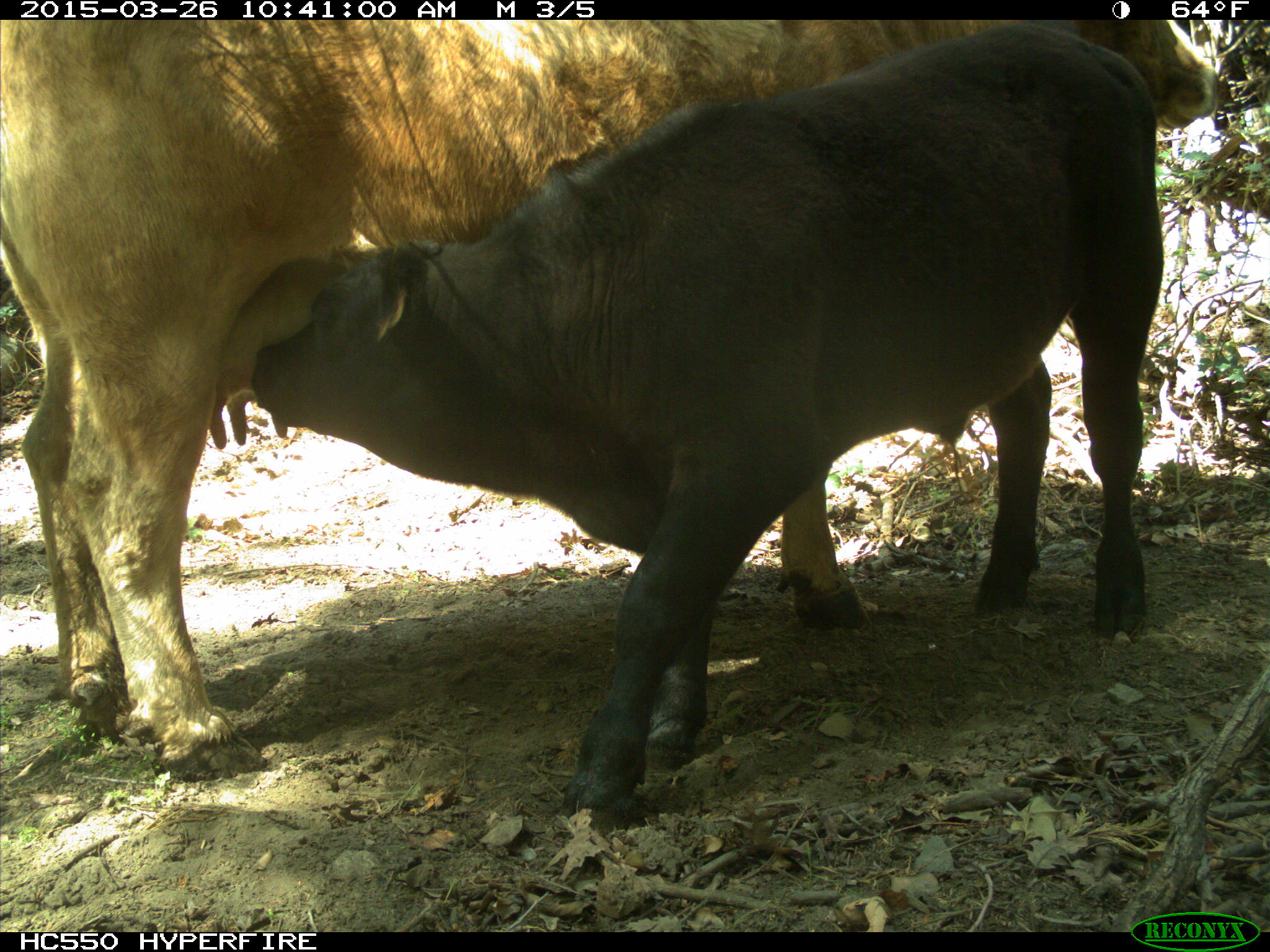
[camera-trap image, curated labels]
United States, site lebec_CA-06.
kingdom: Animalia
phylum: Chordata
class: Mammalia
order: Artiodactyla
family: Bovidae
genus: Bos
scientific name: Bos taurus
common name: domestic cow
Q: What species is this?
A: Bos taurus (domestic cow).